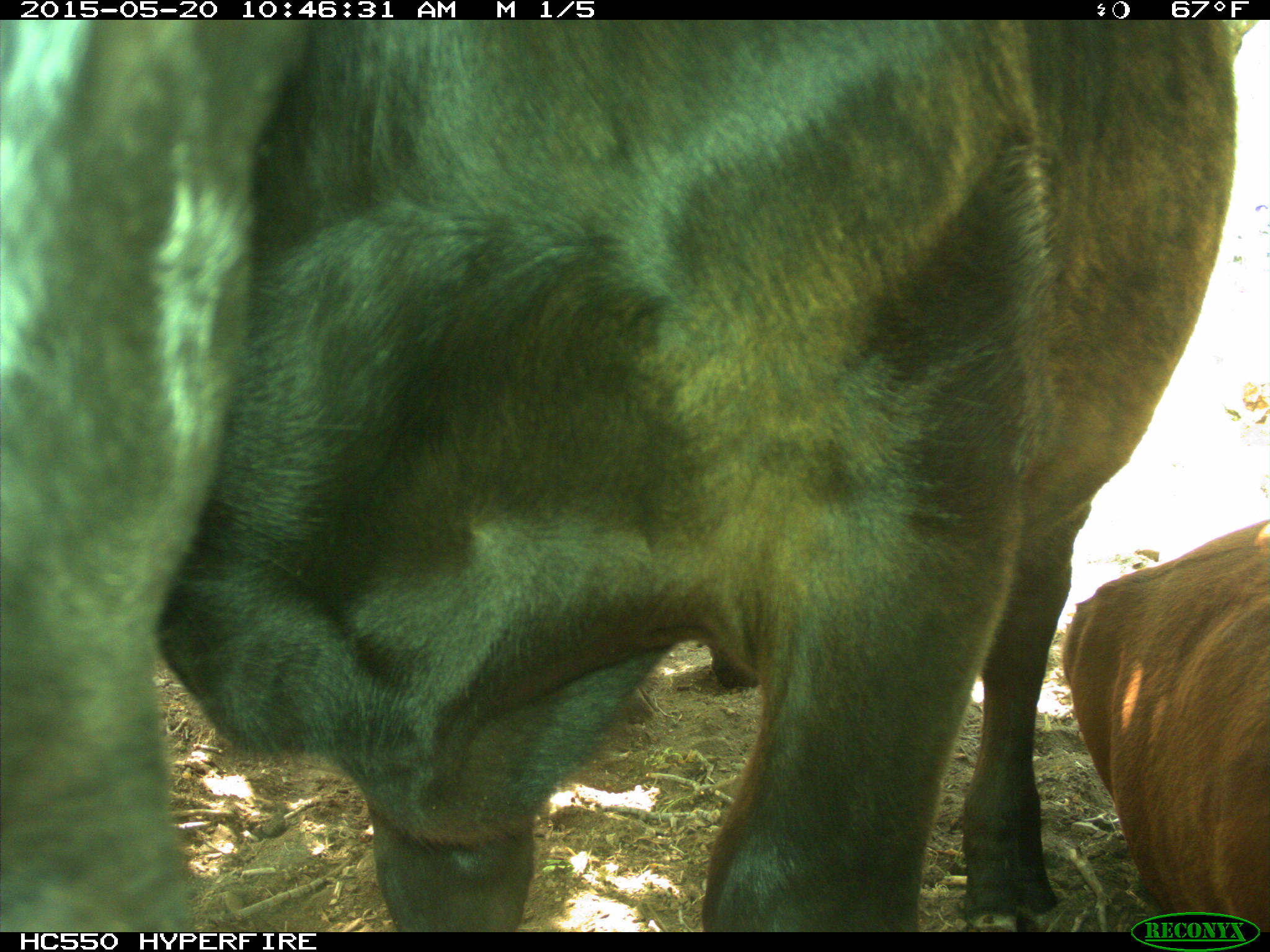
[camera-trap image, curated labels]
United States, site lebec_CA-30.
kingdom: Animalia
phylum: Chordata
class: Mammalia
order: Artiodactyla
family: Bovidae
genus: Bos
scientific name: Bos taurus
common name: domestic cow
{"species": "Bos taurus (domestic cow)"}